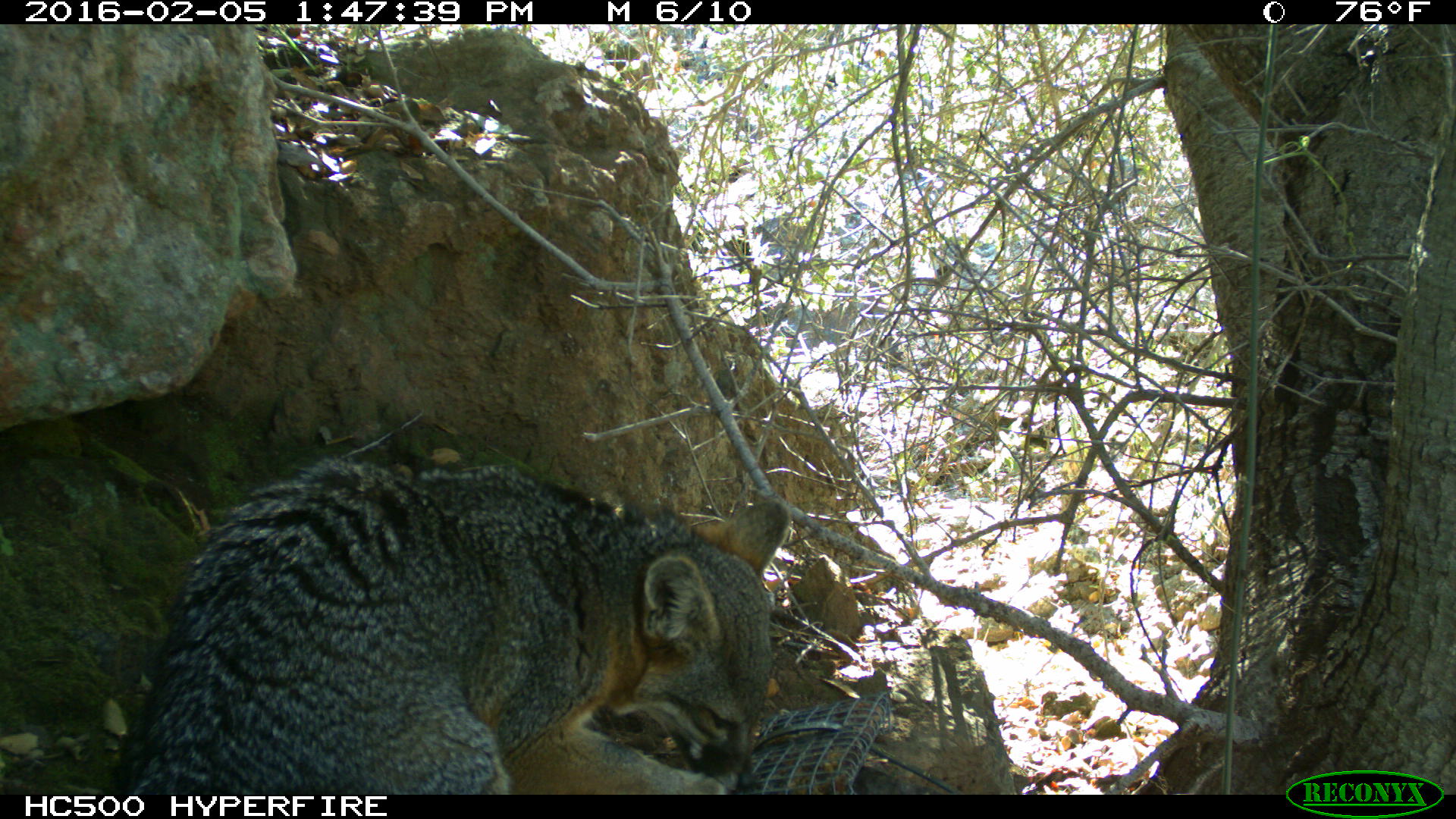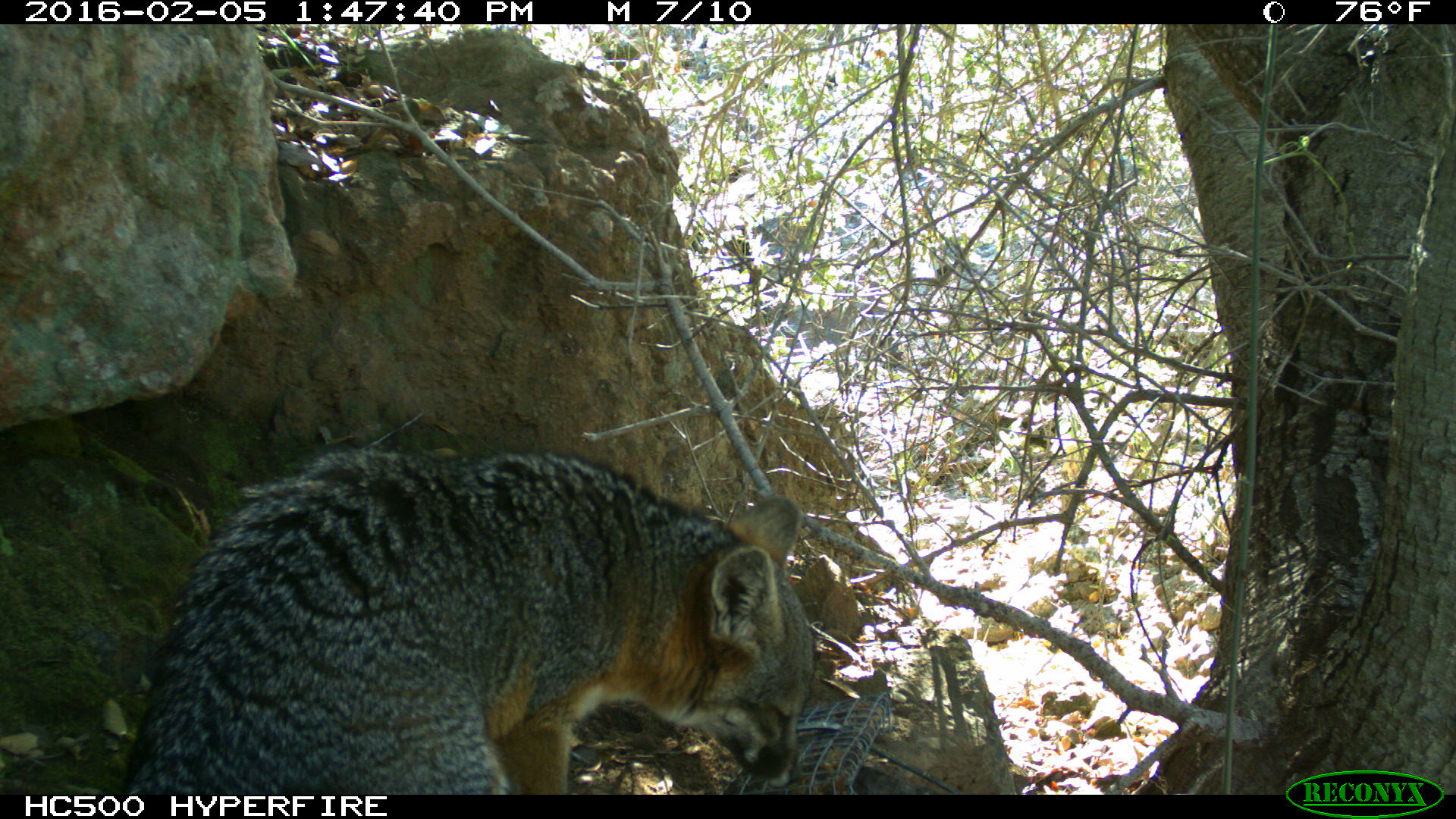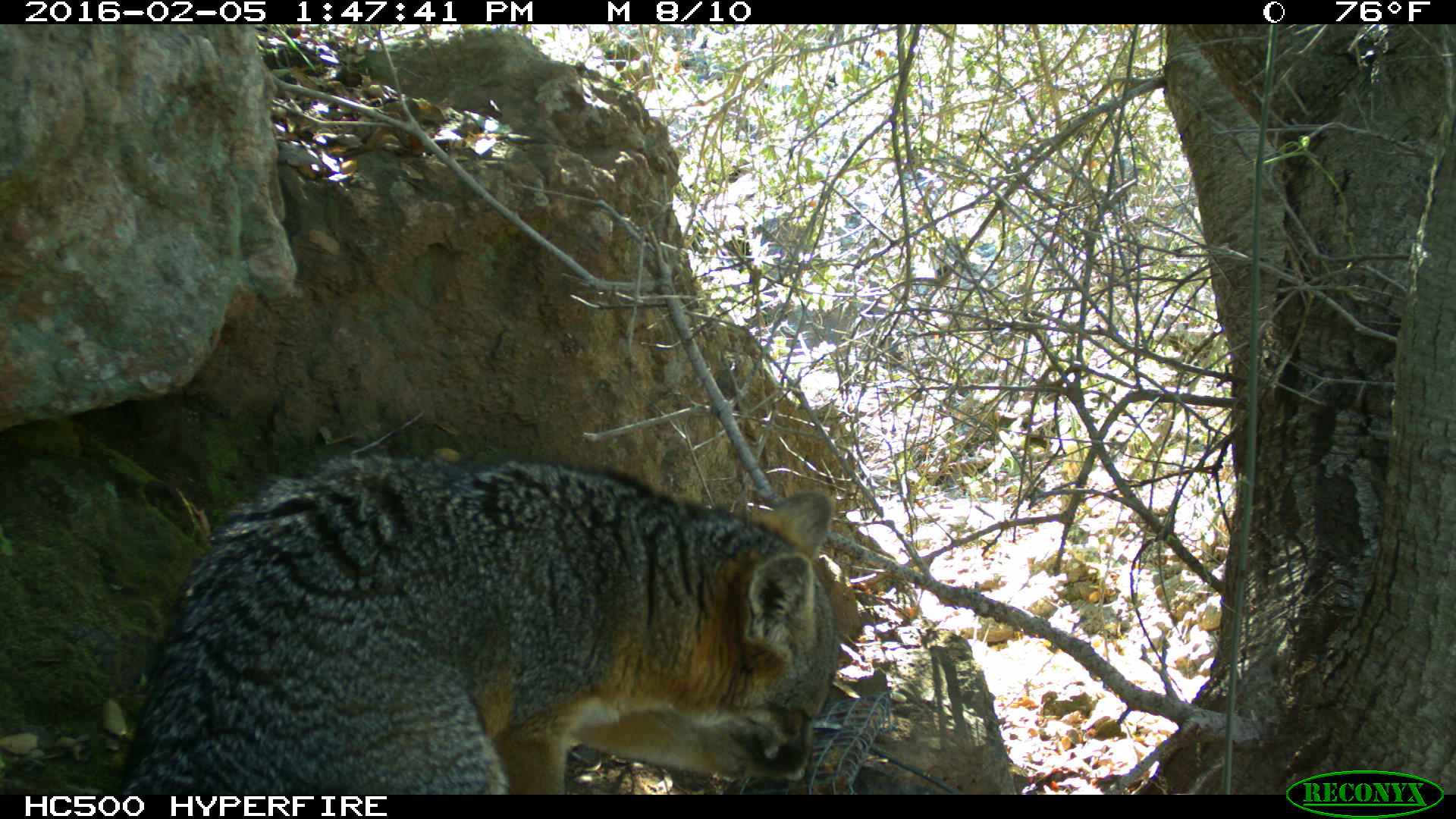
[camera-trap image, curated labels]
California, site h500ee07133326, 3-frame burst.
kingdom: Animalia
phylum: Chordata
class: Mammalia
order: Carnivora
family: Canidae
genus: Urocyon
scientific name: Urocyon littoralis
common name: island fox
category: fox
Fox (island fox) (Urocyon littoralis).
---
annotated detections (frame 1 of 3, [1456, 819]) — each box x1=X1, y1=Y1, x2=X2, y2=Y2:
fox: x1=119, y1=457, x2=789, y2=793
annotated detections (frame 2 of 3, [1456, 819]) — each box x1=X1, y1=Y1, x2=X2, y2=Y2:
fox: x1=124, y1=446, x2=814, y2=795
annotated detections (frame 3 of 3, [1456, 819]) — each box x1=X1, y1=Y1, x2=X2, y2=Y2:
fox: x1=117, y1=451, x2=839, y2=795